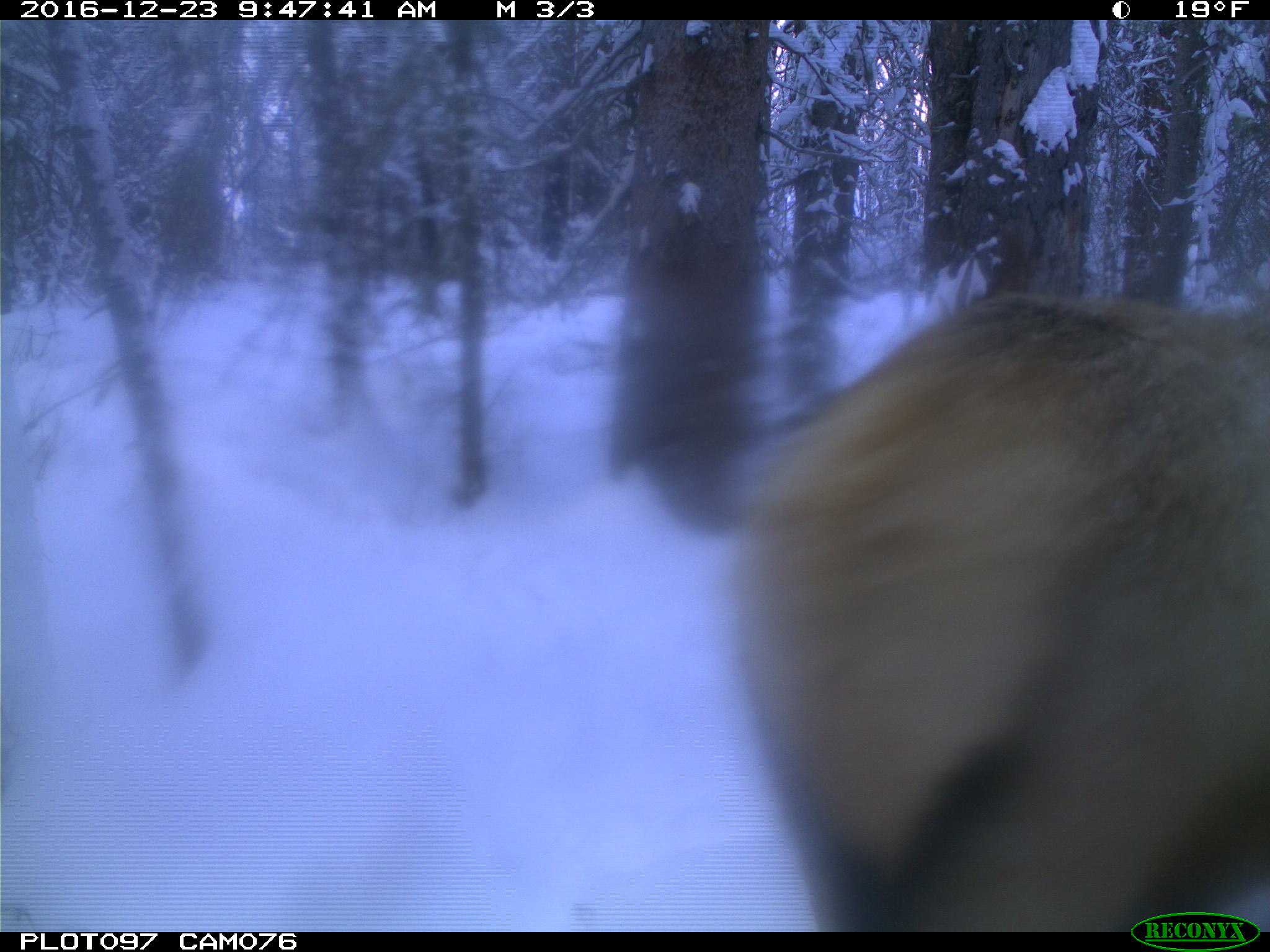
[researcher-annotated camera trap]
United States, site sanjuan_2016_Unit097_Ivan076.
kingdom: Animalia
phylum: Chordata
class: Mammalia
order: Artiodactyla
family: Cervidae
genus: Cervus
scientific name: Cervus elaphus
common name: red deer